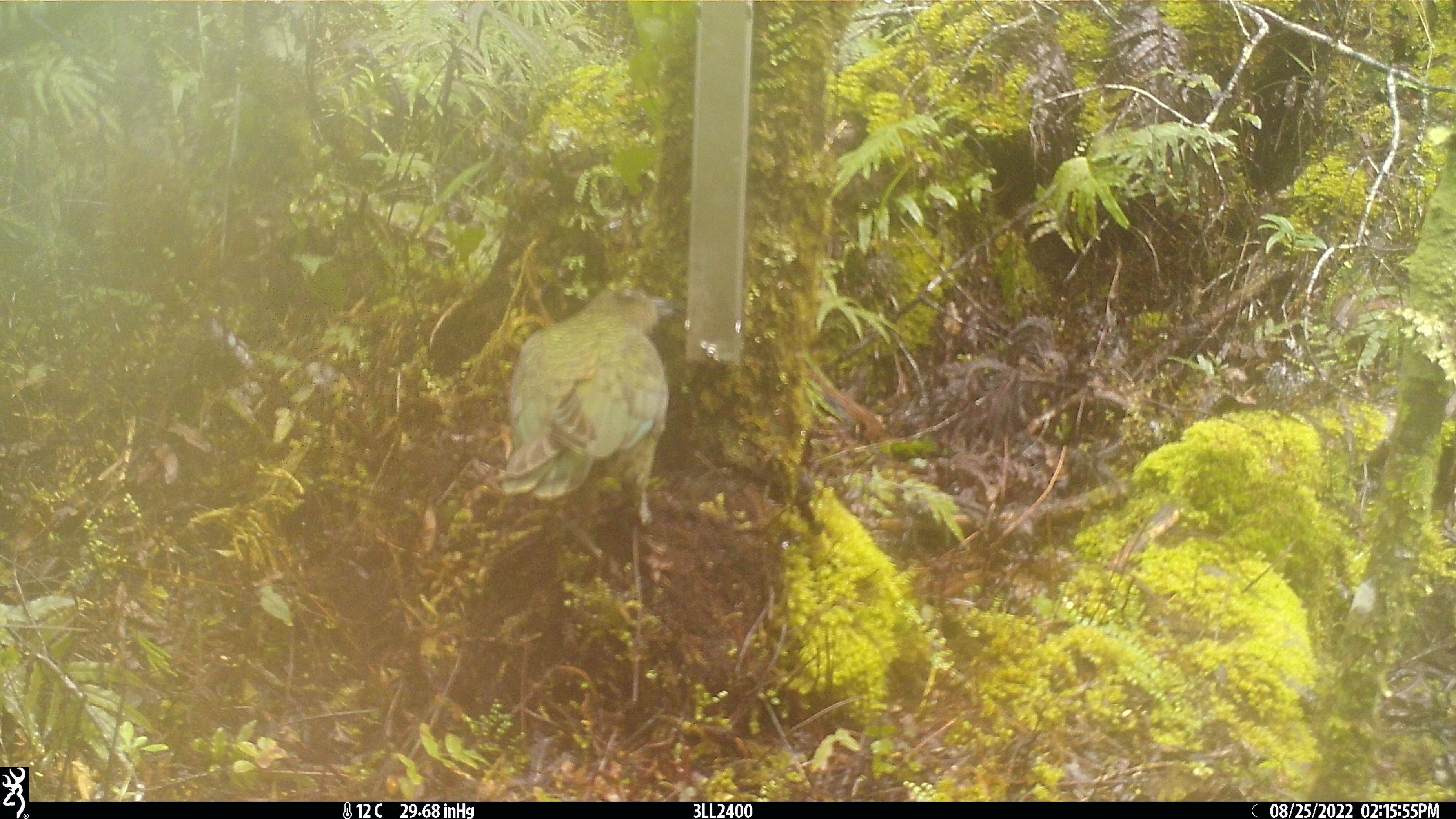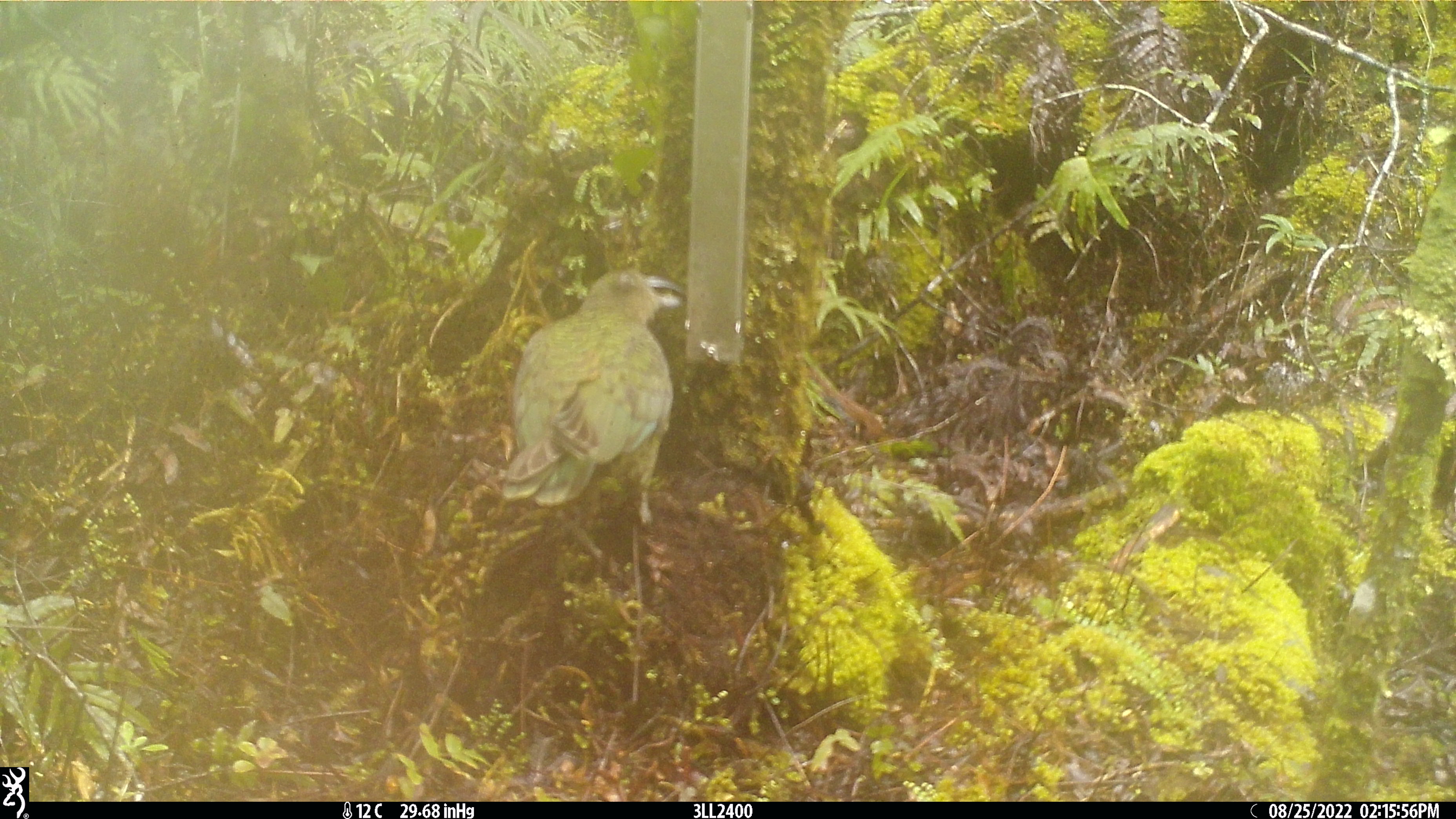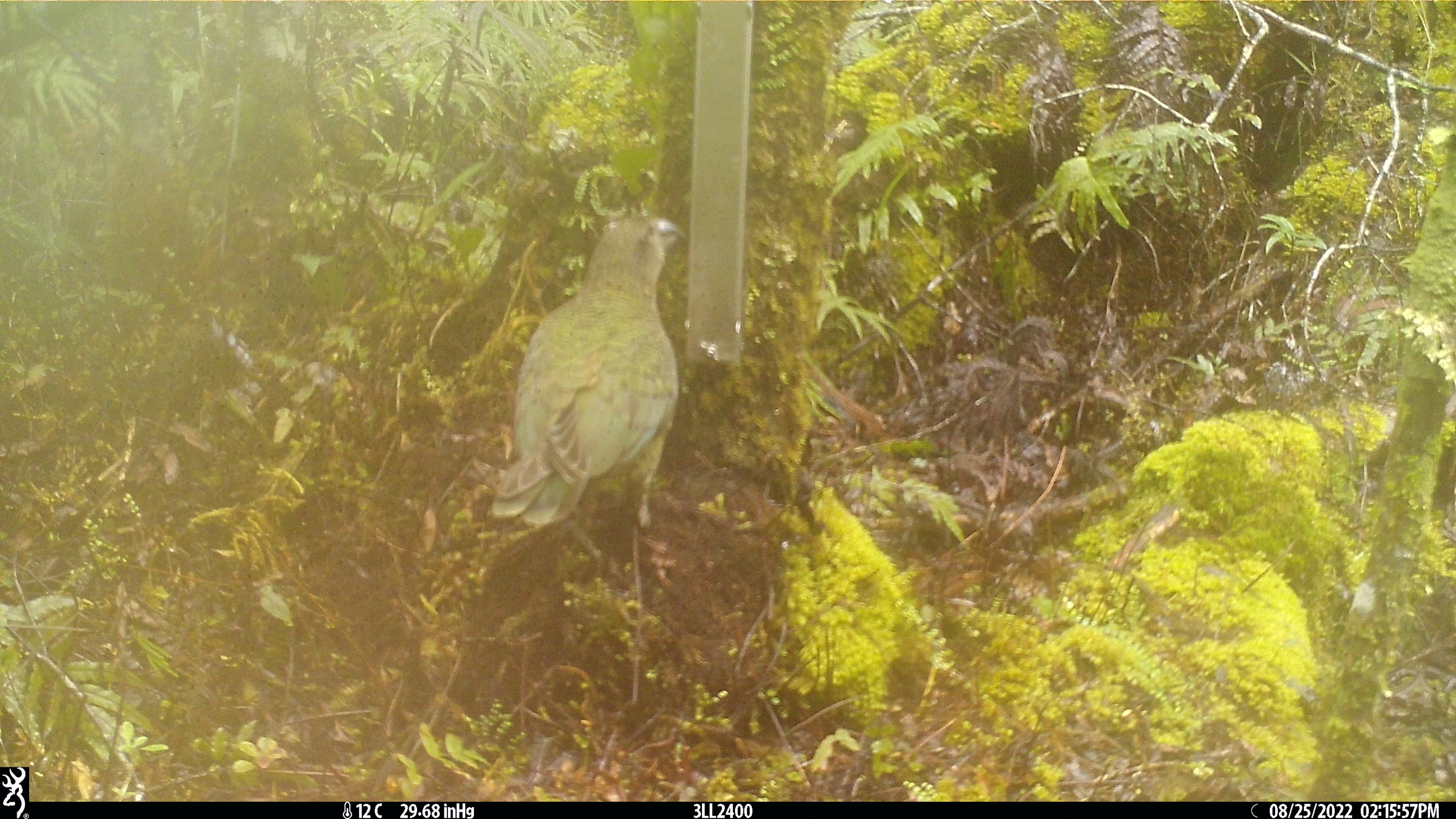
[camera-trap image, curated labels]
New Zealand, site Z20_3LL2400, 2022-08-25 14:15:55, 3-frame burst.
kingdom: Animalia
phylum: Chordata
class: Aves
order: Psittaciformes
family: Strigopidae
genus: Nestor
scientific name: Nestor notabilis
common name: kea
Kea (Nestor notabilis).